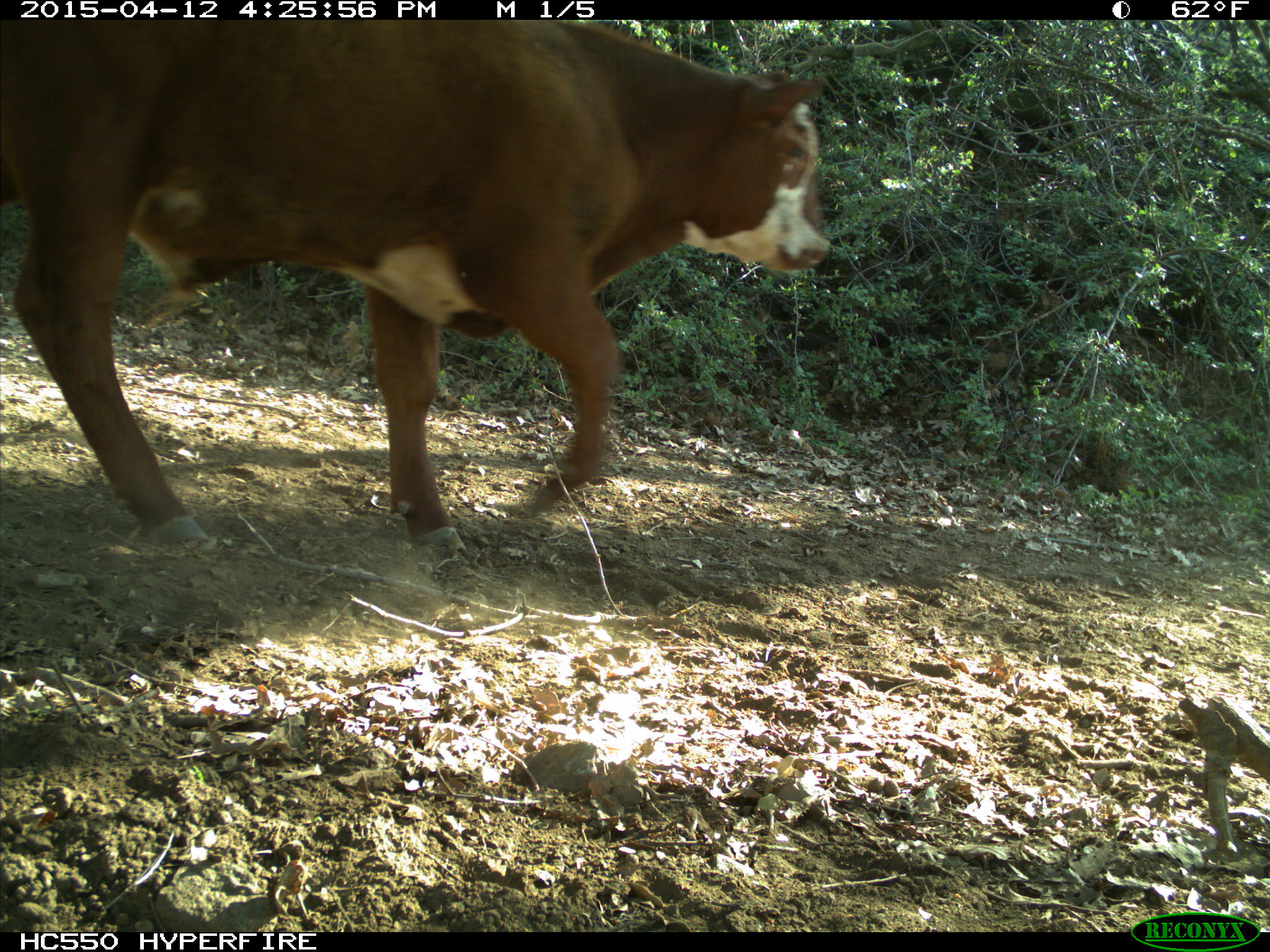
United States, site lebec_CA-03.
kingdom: Animalia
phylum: Chordata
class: Mammalia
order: Artiodactyla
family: Bovidae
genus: Bos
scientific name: Bos taurus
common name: domestic cow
Bos taurus (domestic cow).